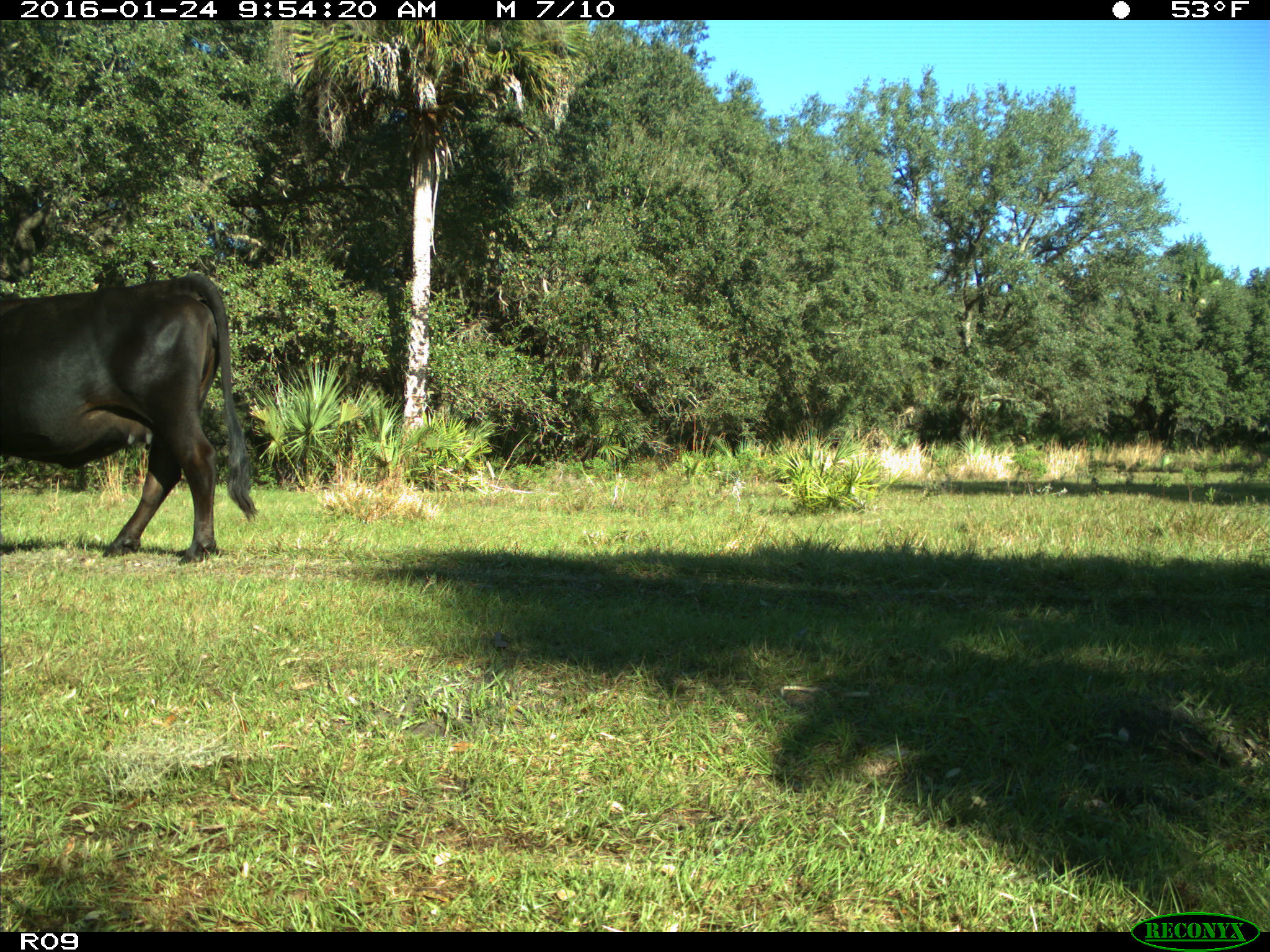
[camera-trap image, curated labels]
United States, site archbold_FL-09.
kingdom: Animalia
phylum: Chordata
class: Mammalia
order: Artiodactyla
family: Bovidae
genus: Bos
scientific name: Bos taurus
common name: domestic cow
Bos taurus (domestic cow).